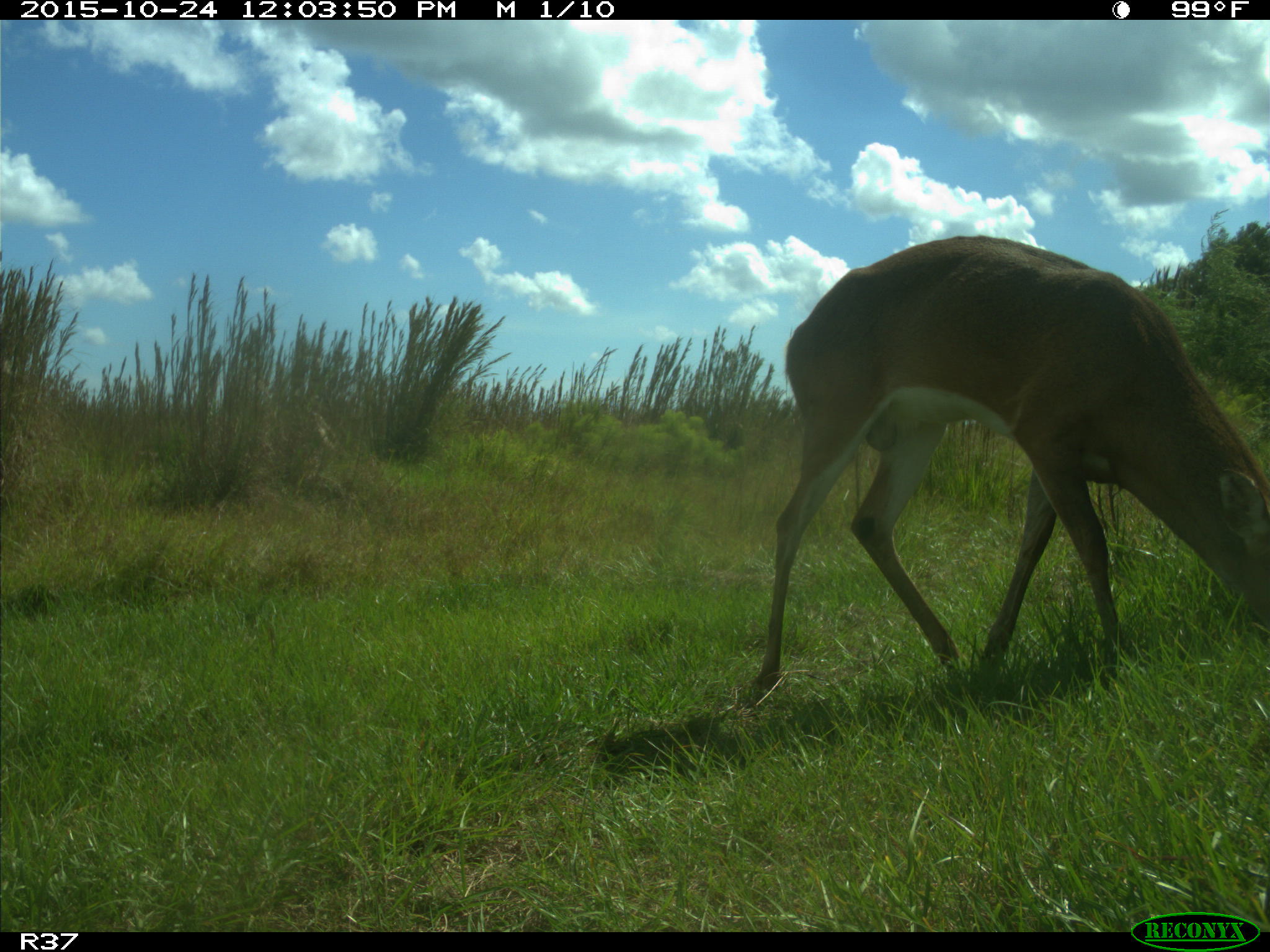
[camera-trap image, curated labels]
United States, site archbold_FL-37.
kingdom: Animalia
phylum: Chordata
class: Mammalia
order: Artiodactyla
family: Cervidae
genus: Odocoileus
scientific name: Odocoileus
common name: deer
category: unidentified deer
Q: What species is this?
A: Unidentified deer (deer) (Odocoileus).